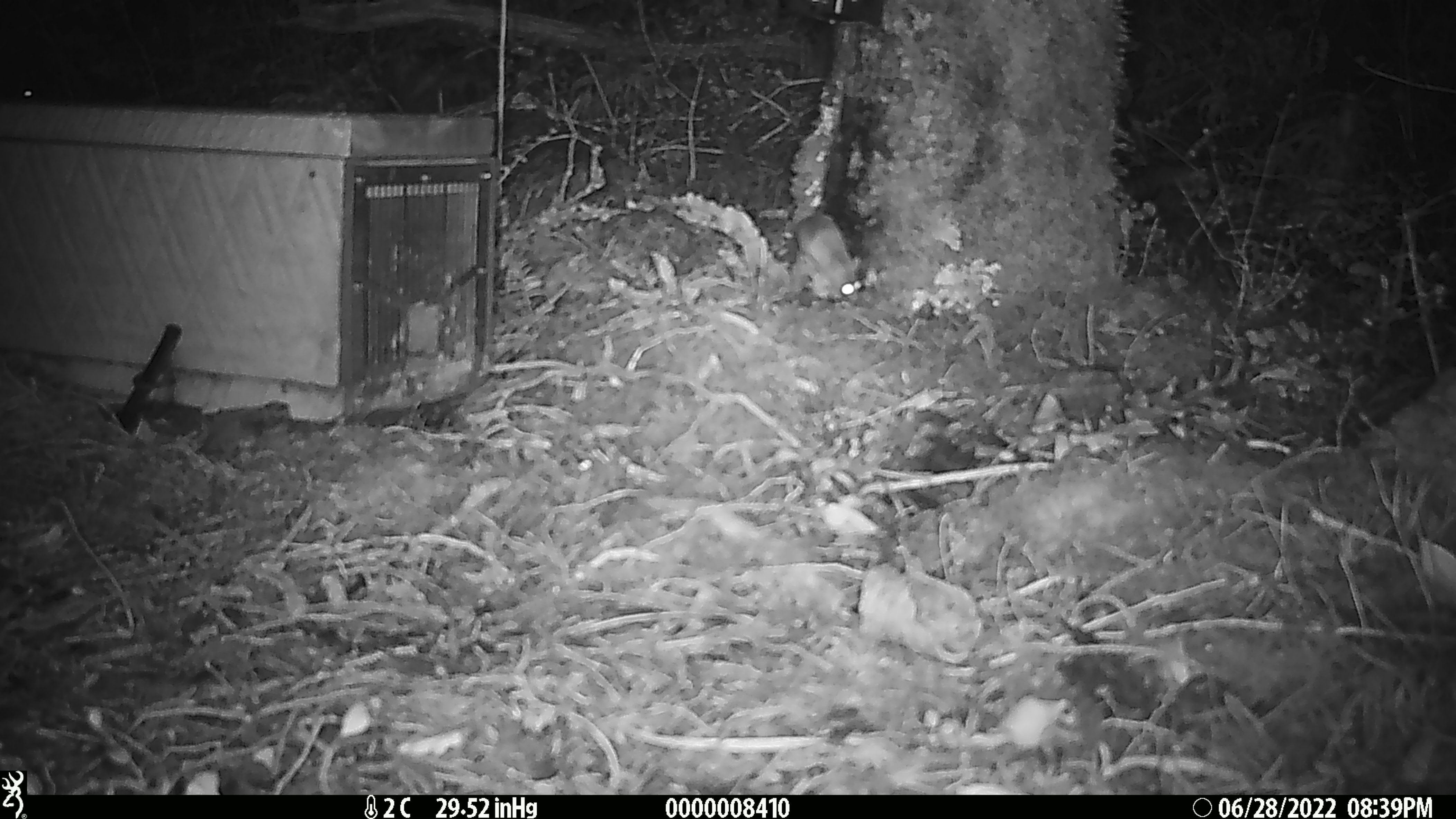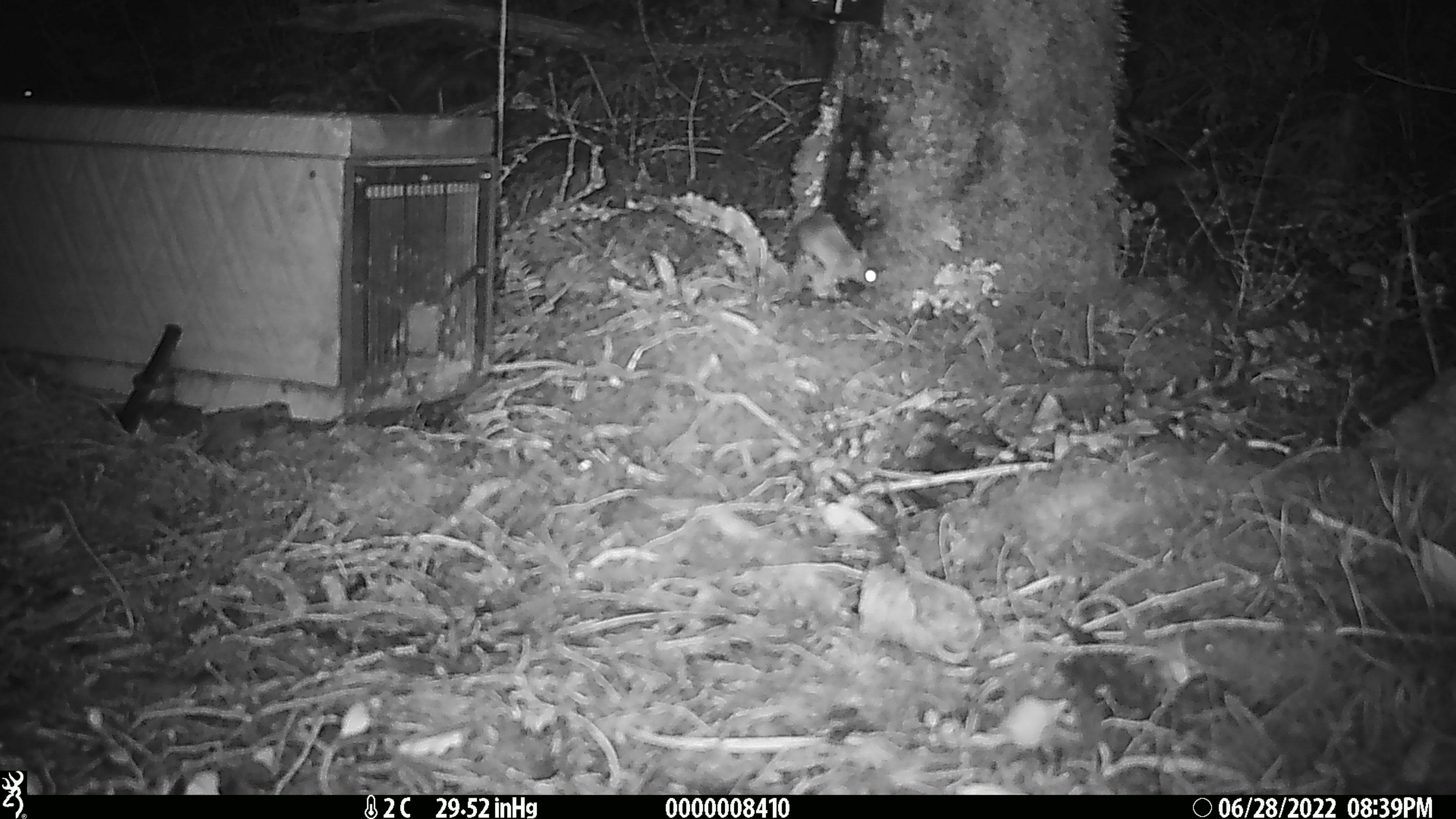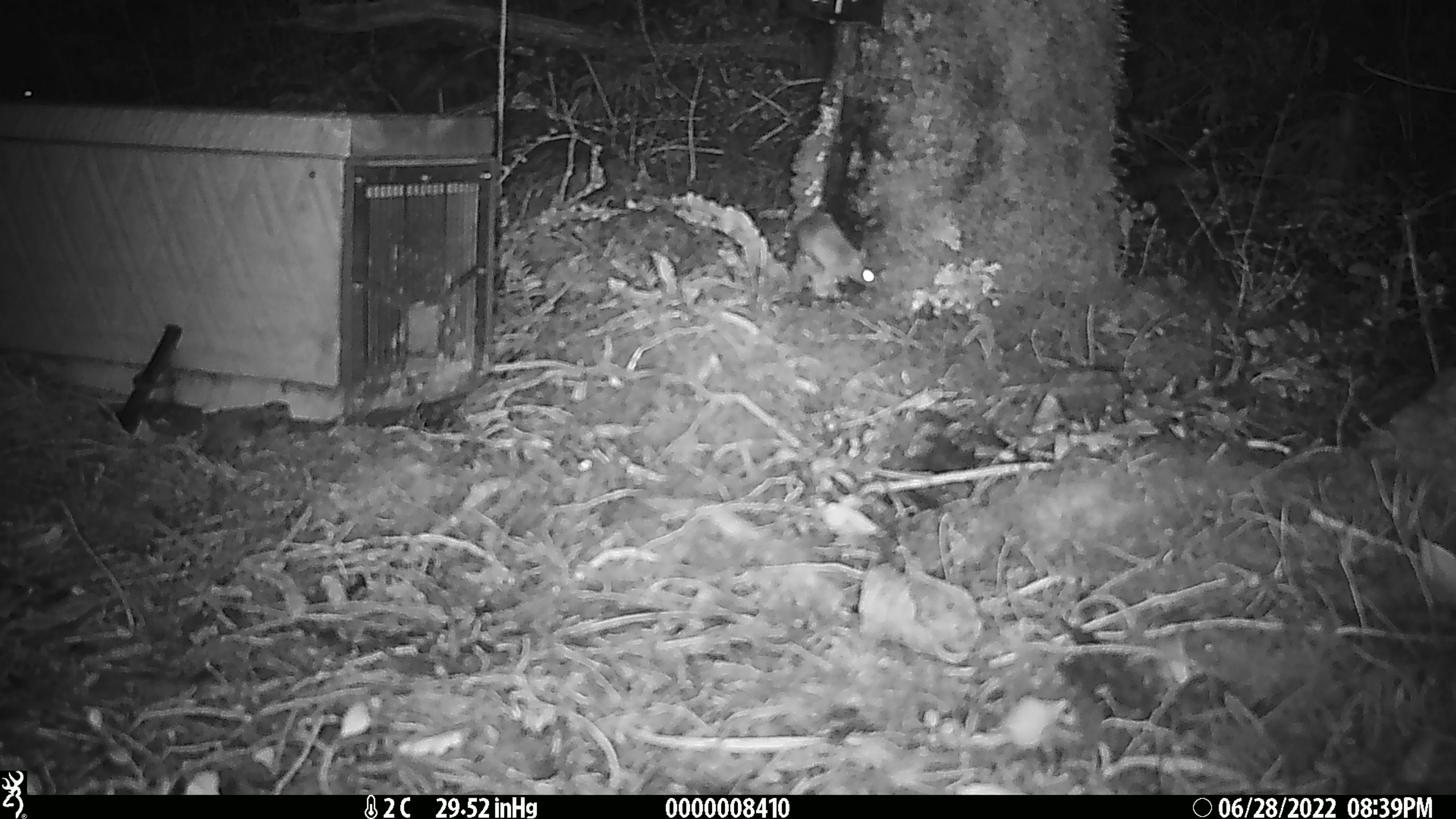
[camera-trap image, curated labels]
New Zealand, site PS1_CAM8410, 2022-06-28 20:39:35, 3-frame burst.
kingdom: Animalia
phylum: Chordata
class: Mammalia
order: Rodentia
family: Muridae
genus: Mus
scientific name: Mus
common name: mouse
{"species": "mouse (Mus)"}